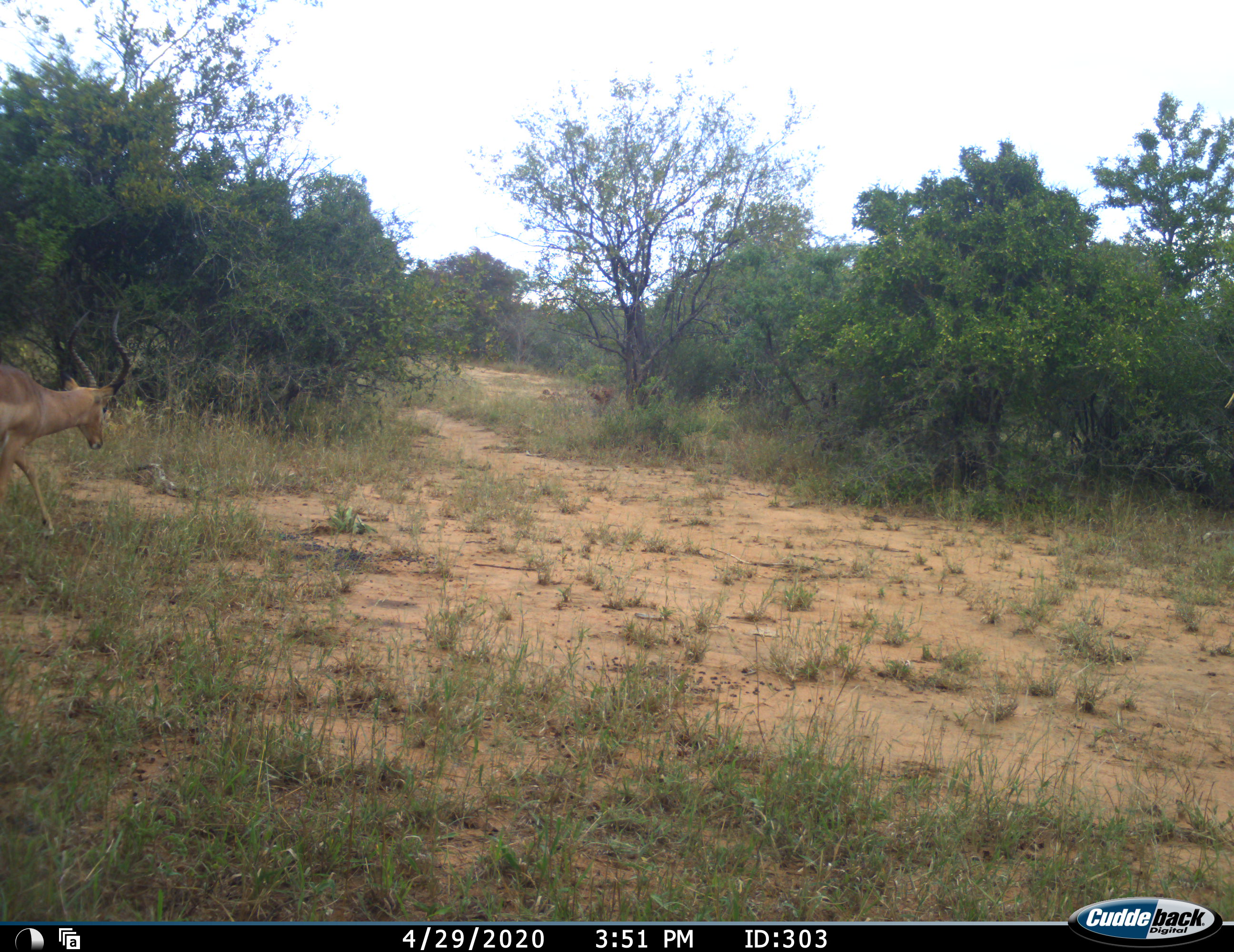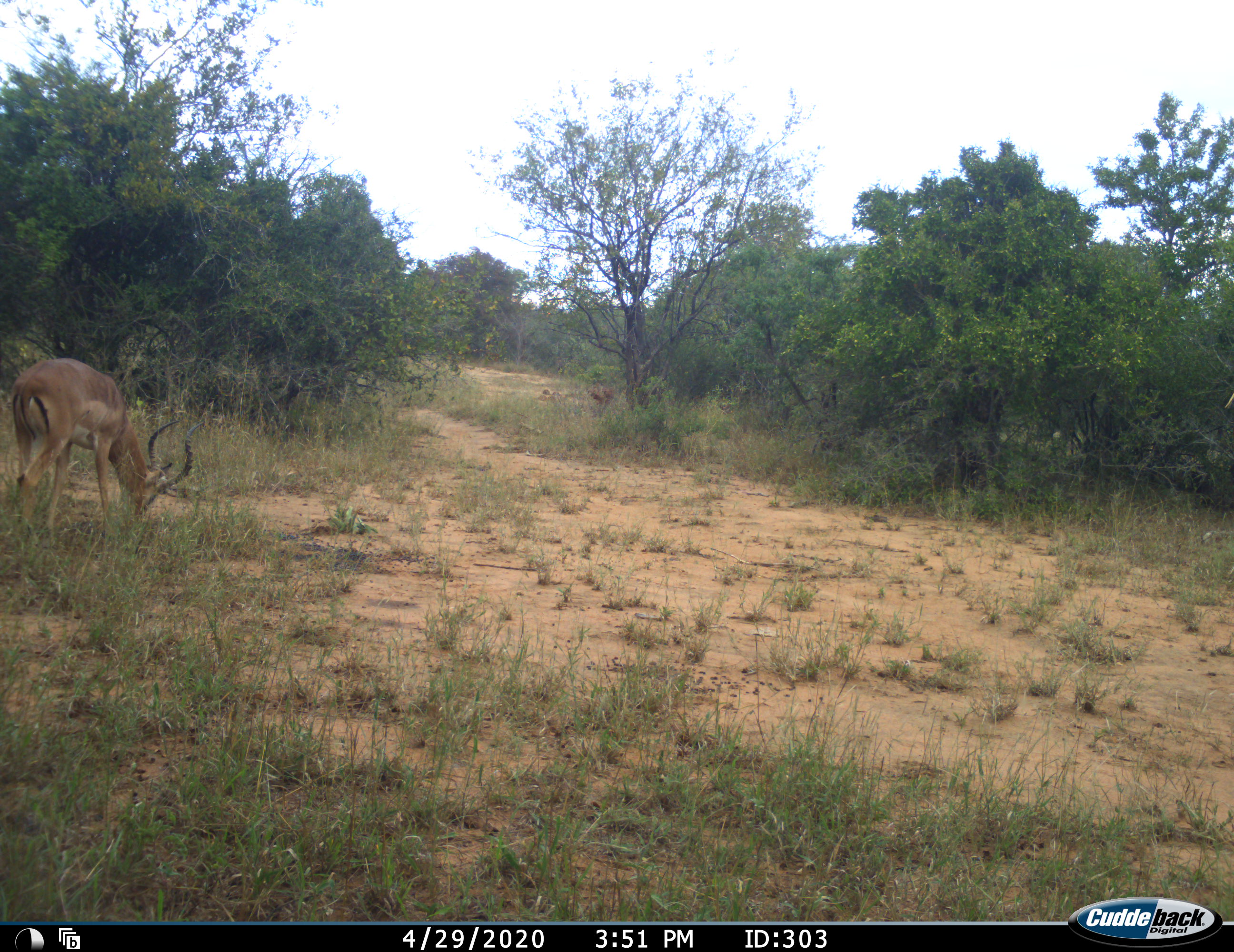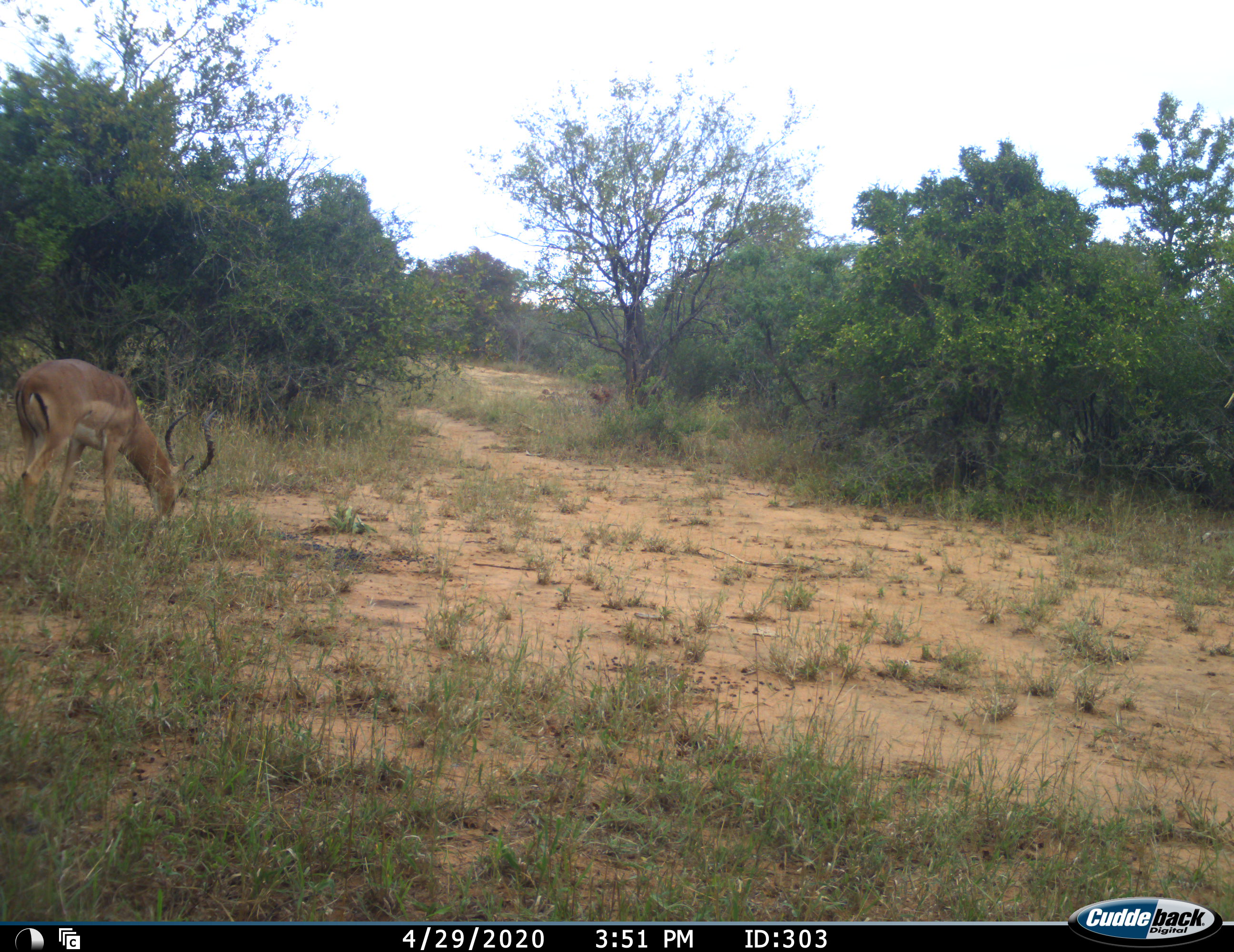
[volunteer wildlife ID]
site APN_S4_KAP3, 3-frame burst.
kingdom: Animalia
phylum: Chordata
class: Mammalia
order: Artiodactyla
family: Bovidae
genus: Aepyceros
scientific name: Aepyceros melampus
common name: impala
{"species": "impala (Aepyceros melampus)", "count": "1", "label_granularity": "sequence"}